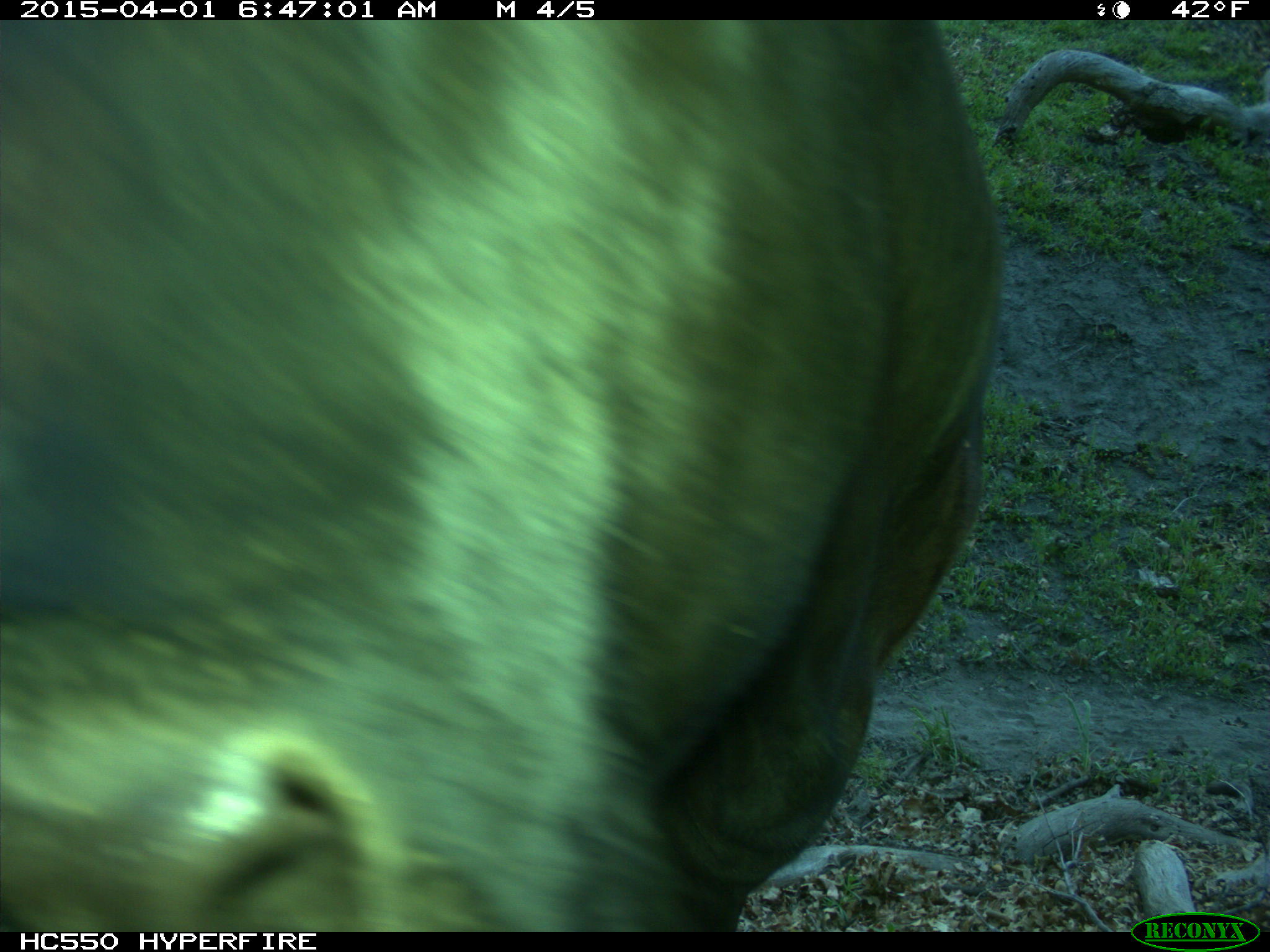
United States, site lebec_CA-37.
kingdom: Animalia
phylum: Chordata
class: Mammalia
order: Artiodactyla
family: Bovidae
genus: Bos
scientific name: Bos taurus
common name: domestic cow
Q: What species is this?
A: Bos taurus (domestic cow).